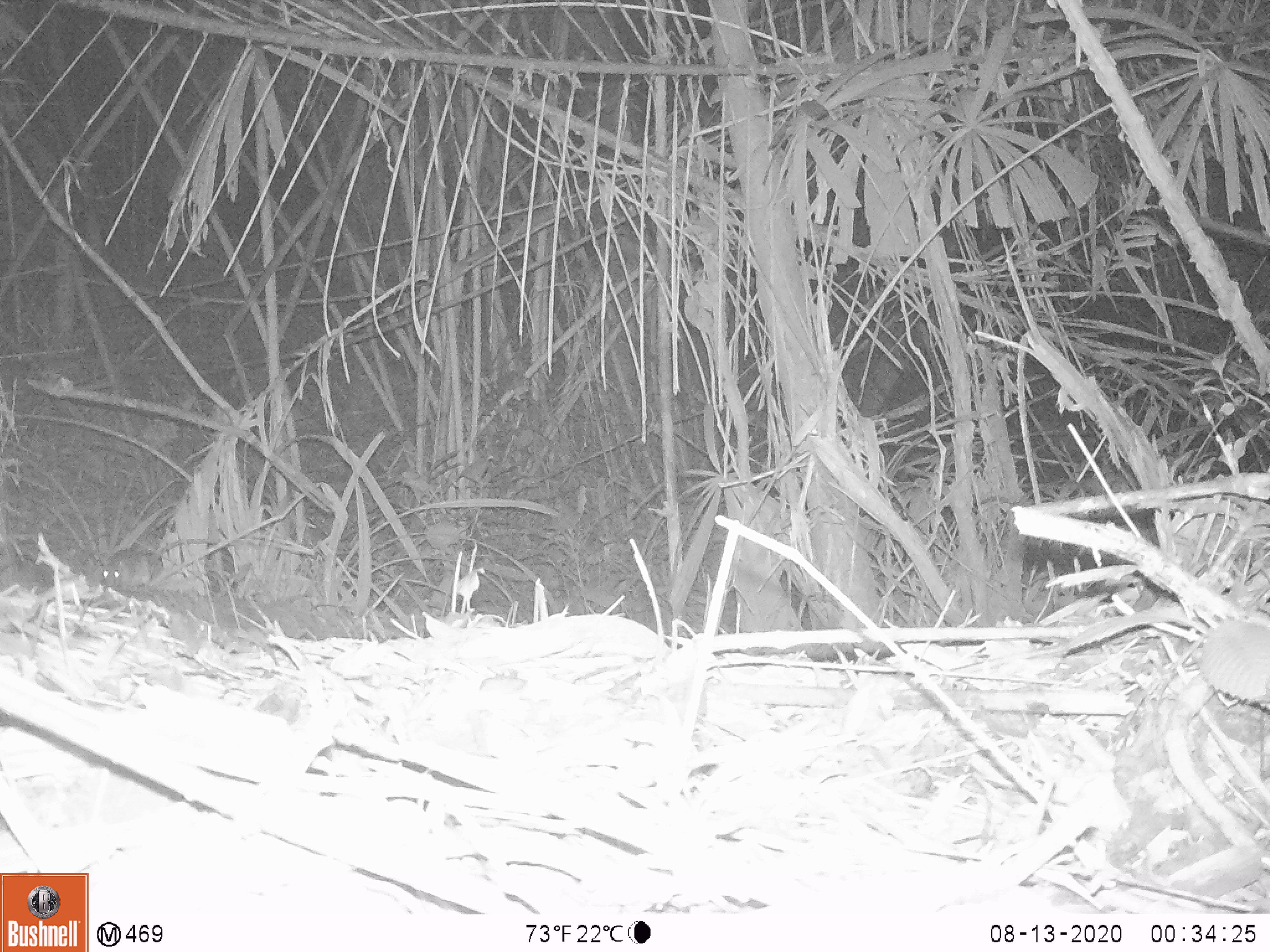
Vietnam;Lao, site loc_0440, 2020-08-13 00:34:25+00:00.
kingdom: Animalia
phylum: Chordata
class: Mammalia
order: Rodentia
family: Muridae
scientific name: Muridae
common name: old-world mice and rats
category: unidentified murid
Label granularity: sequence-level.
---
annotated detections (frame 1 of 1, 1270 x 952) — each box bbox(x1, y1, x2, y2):
unidentified murid: bbox(101, 538, 218, 597)